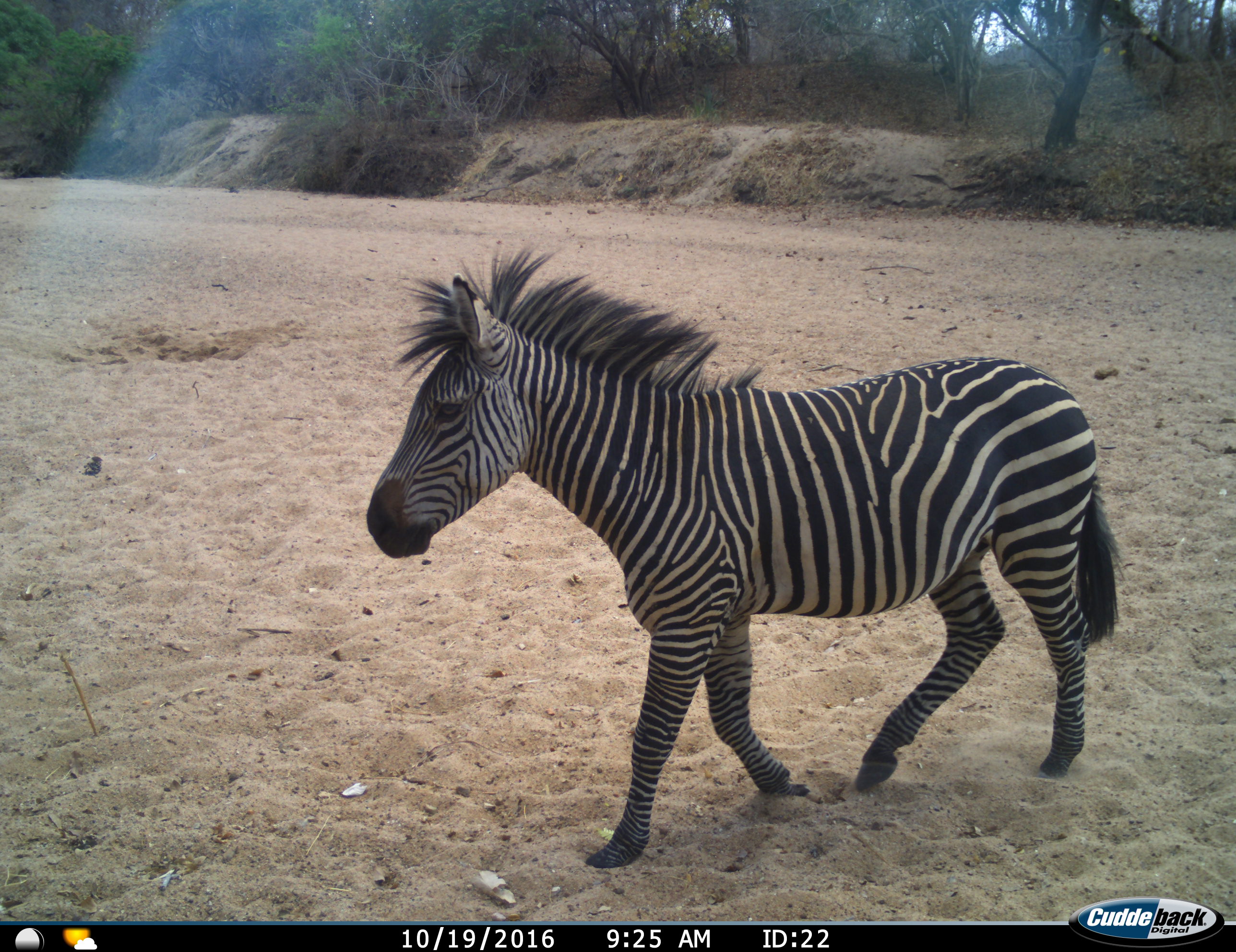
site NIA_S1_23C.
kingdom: Animalia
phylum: Chordata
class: Mammalia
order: Perissodactyla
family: Equidae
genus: Equus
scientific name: Equus quagga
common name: plains zebra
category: zebraplains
Zebraplains (plains zebra) (Equus quagga), count 1. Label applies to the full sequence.